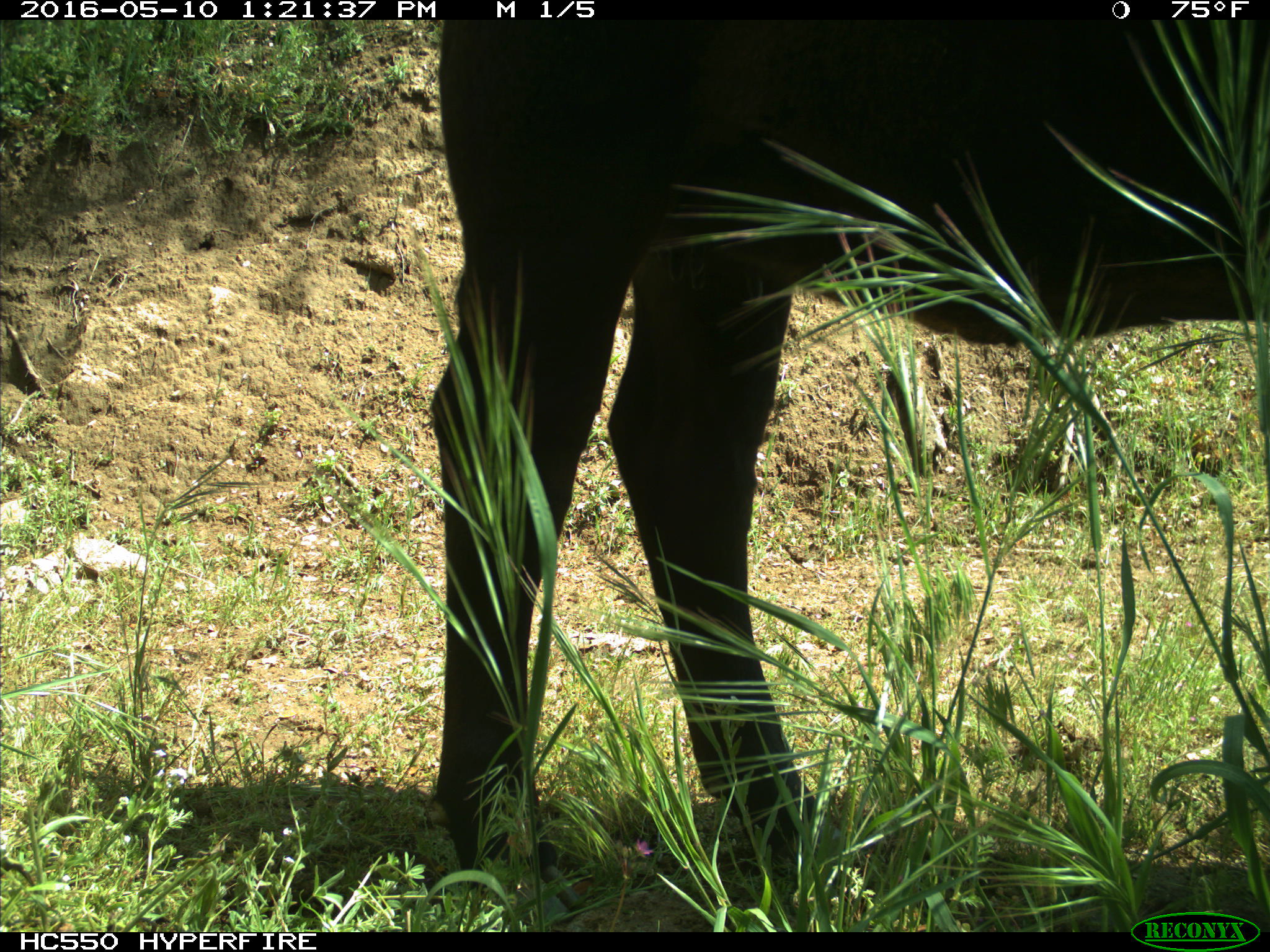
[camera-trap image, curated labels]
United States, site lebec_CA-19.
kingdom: Animalia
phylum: Chordata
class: Mammalia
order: Artiodactyla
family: Bovidae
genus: Bos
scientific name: Bos taurus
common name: domestic cow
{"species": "Bos taurus (domestic cow)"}